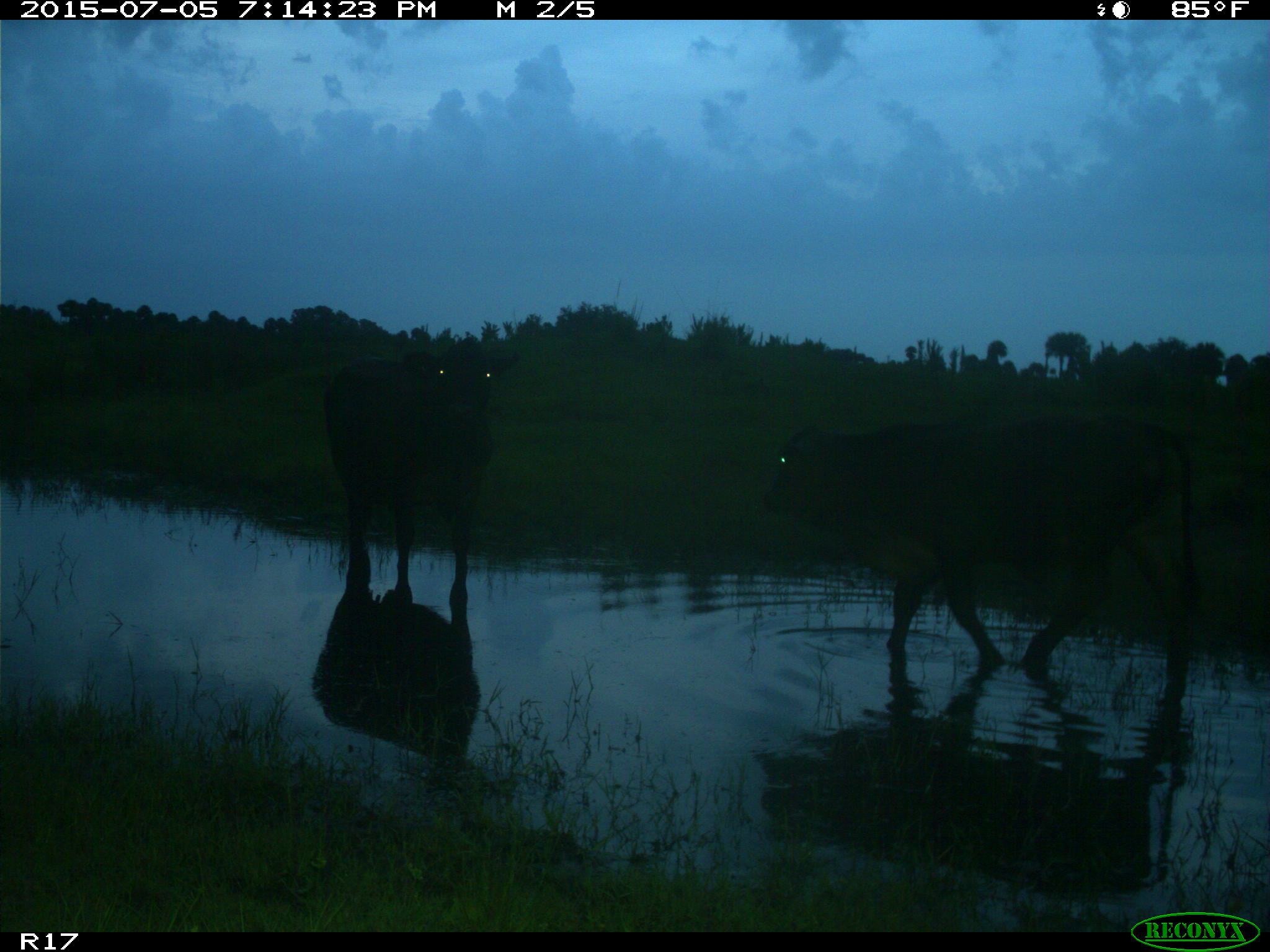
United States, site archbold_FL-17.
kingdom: Animalia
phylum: Chordata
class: Mammalia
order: Artiodactyla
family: Bovidae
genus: Bos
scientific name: Bos taurus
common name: domestic cow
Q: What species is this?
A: Bos taurus (domestic cow).